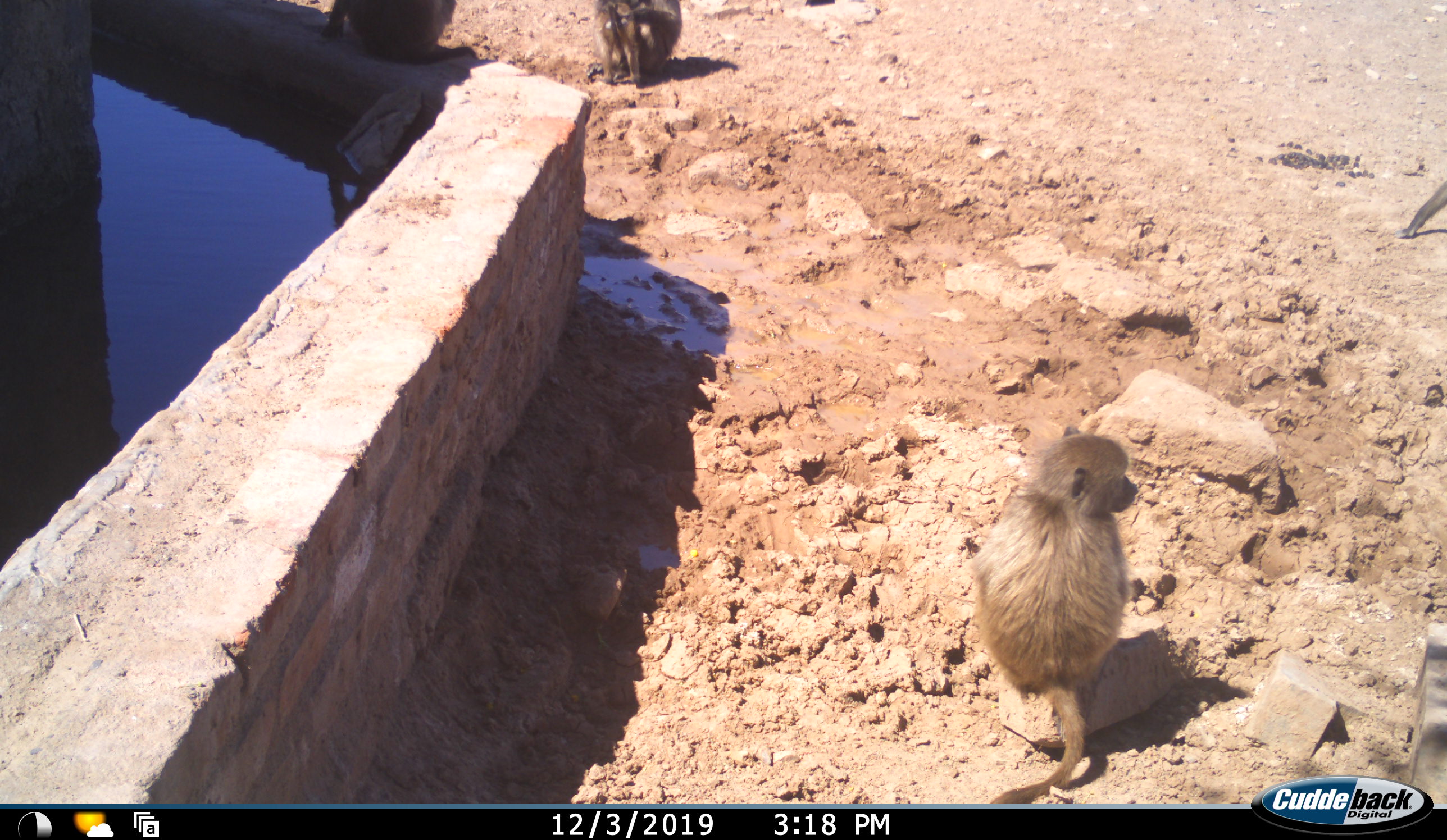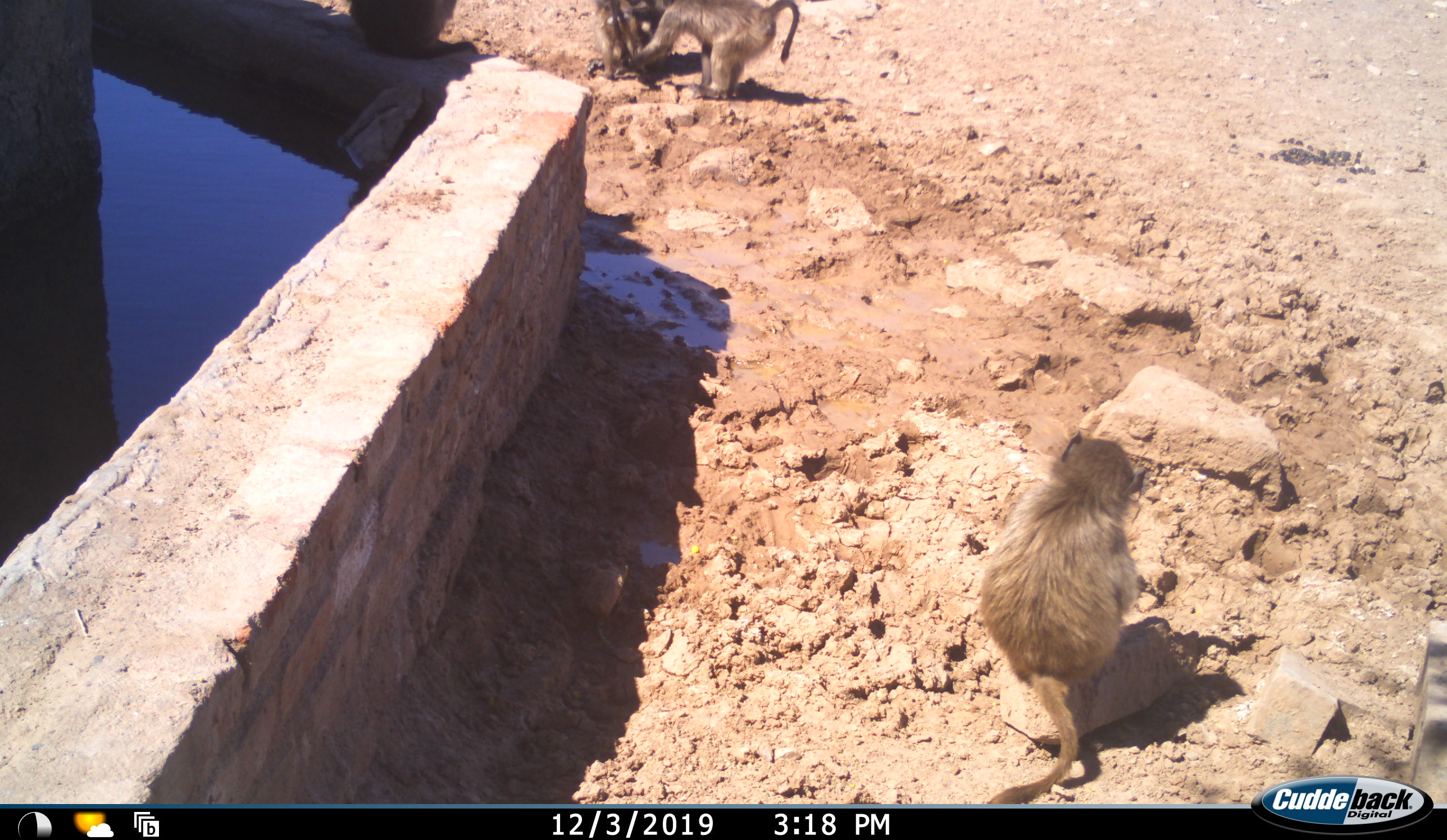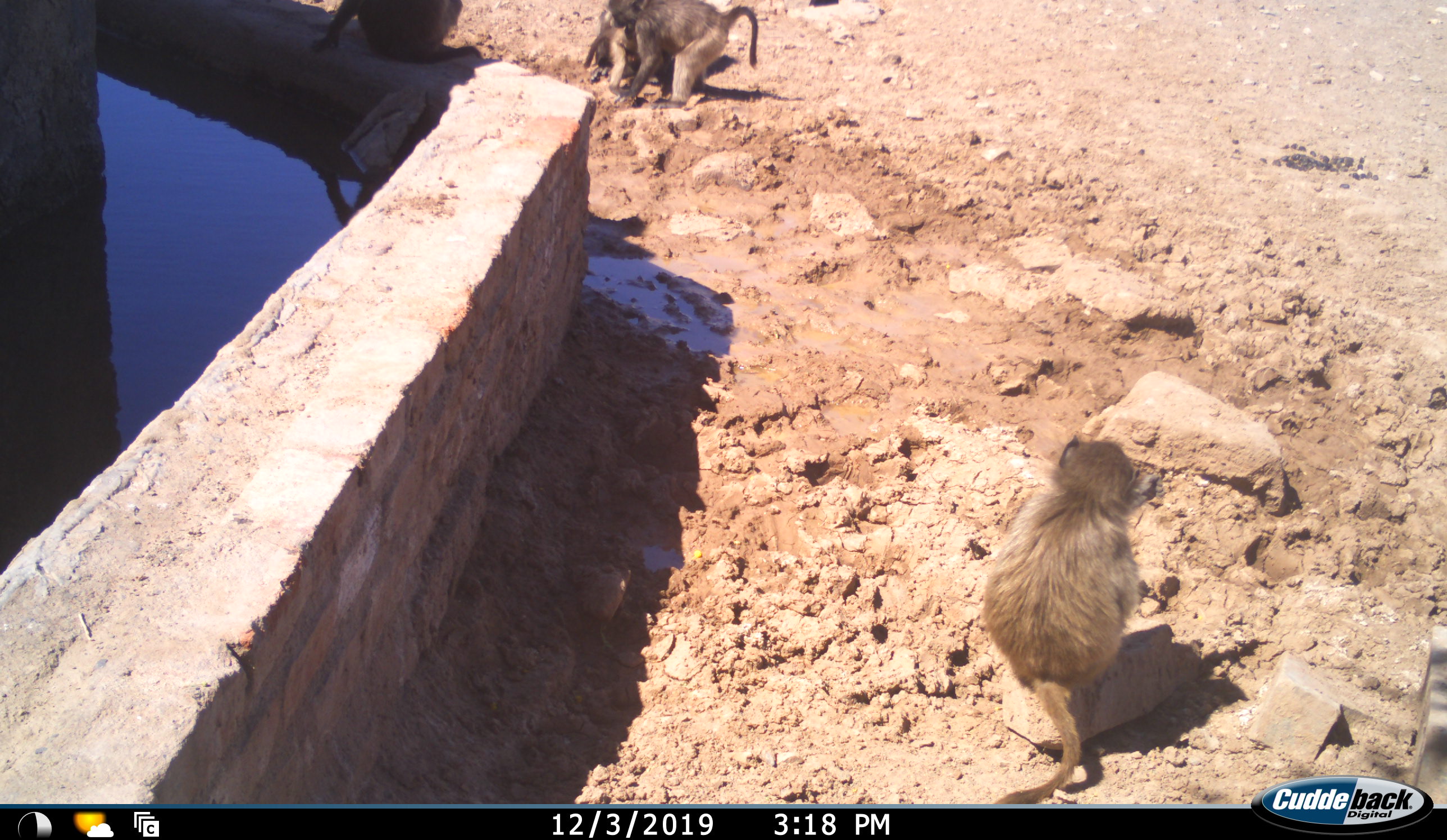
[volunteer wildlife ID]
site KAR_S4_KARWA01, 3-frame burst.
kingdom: Animalia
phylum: Chordata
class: Mammalia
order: Primates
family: Cercopithecidae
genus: Papio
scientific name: Papio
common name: baboon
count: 4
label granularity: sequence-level